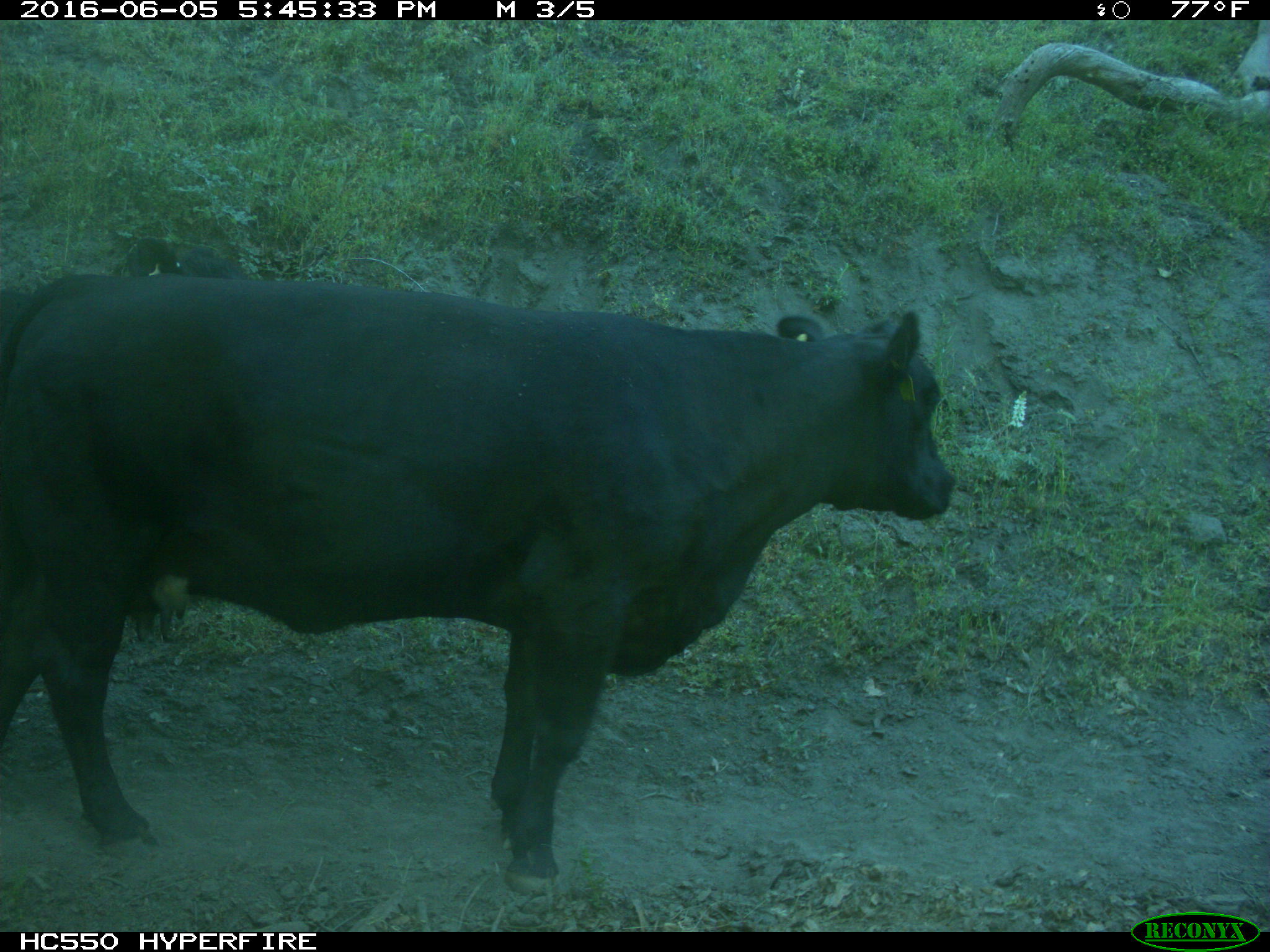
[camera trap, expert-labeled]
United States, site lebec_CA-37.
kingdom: Animalia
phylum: Chordata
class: Mammalia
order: Artiodactyla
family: Bovidae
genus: Bos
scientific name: Bos taurus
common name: domestic cow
Bos taurus (domestic cow).